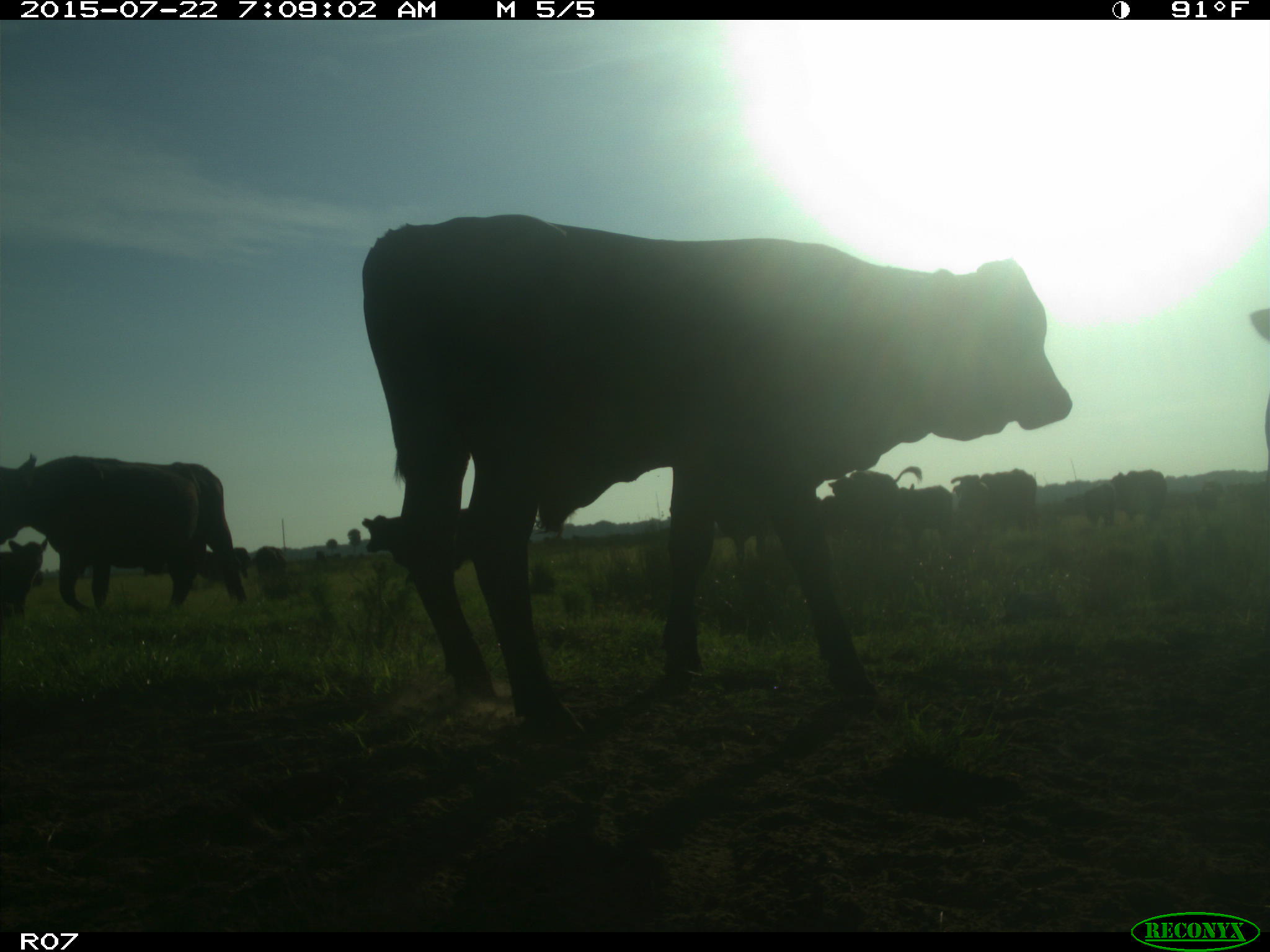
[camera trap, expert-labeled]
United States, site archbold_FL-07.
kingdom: Animalia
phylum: Chordata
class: Mammalia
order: Carnivora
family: Procyonidae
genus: Procyon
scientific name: Procyon lotor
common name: common raccoon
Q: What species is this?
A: Procyon lotor (common raccoon).